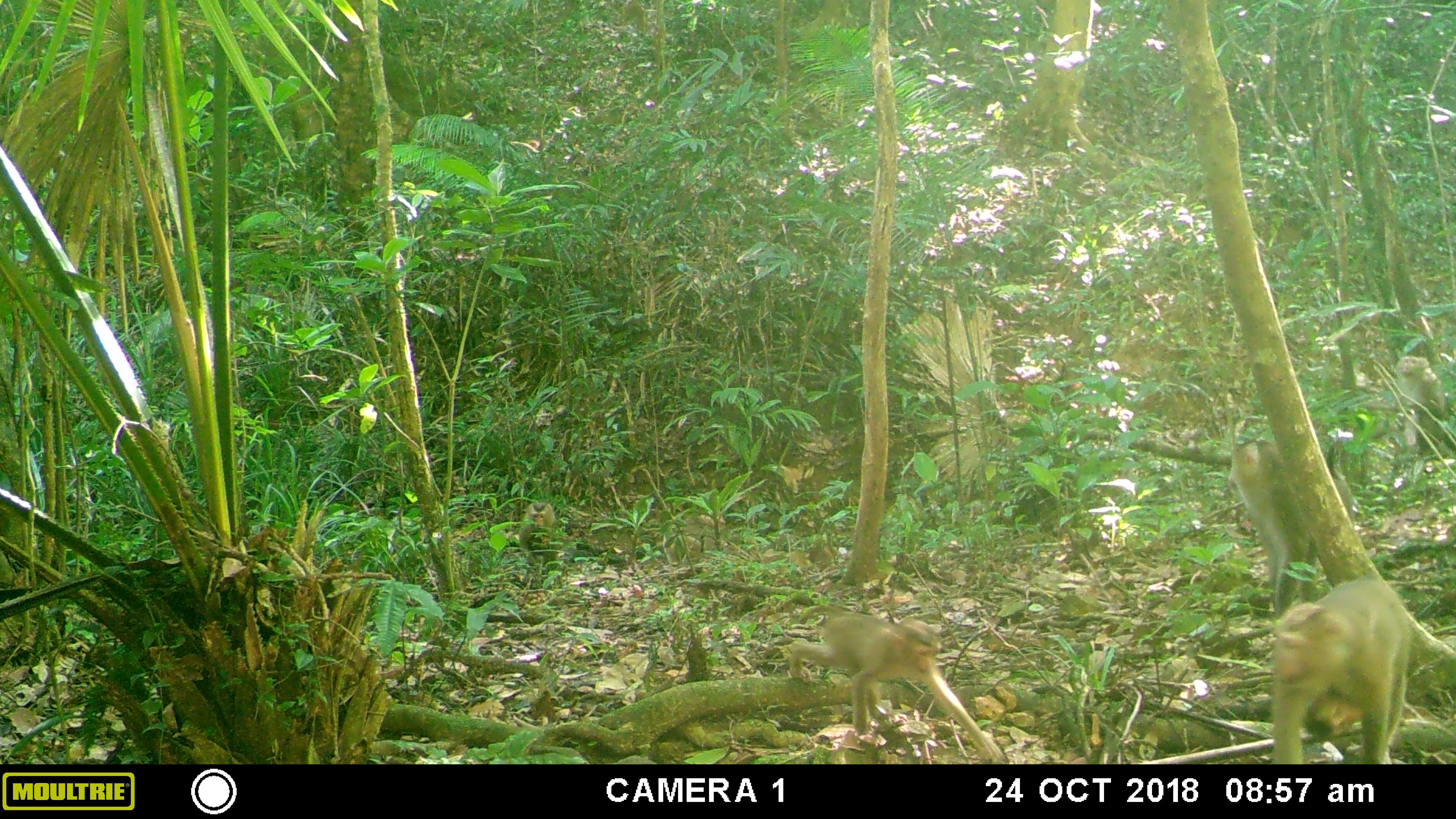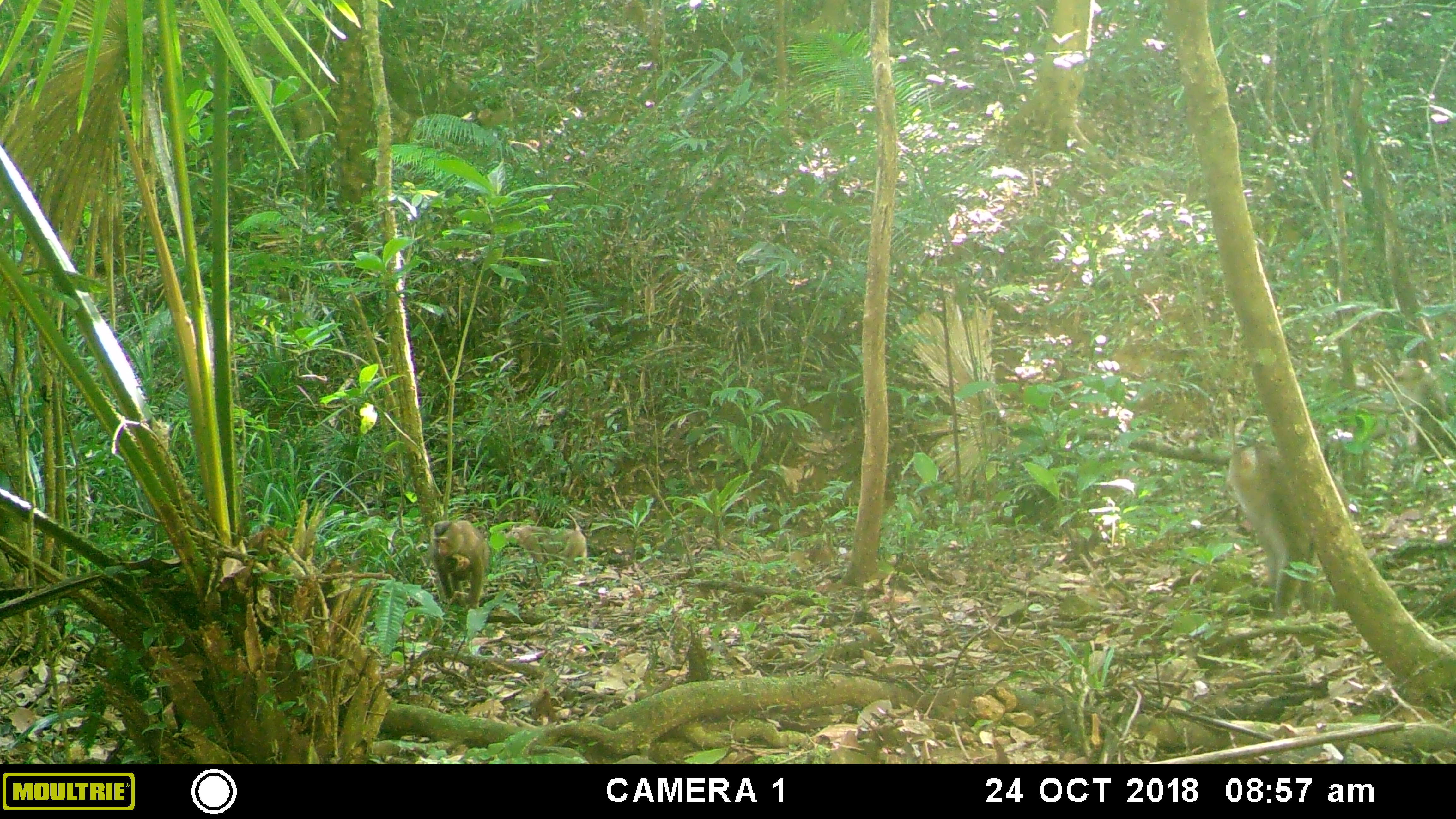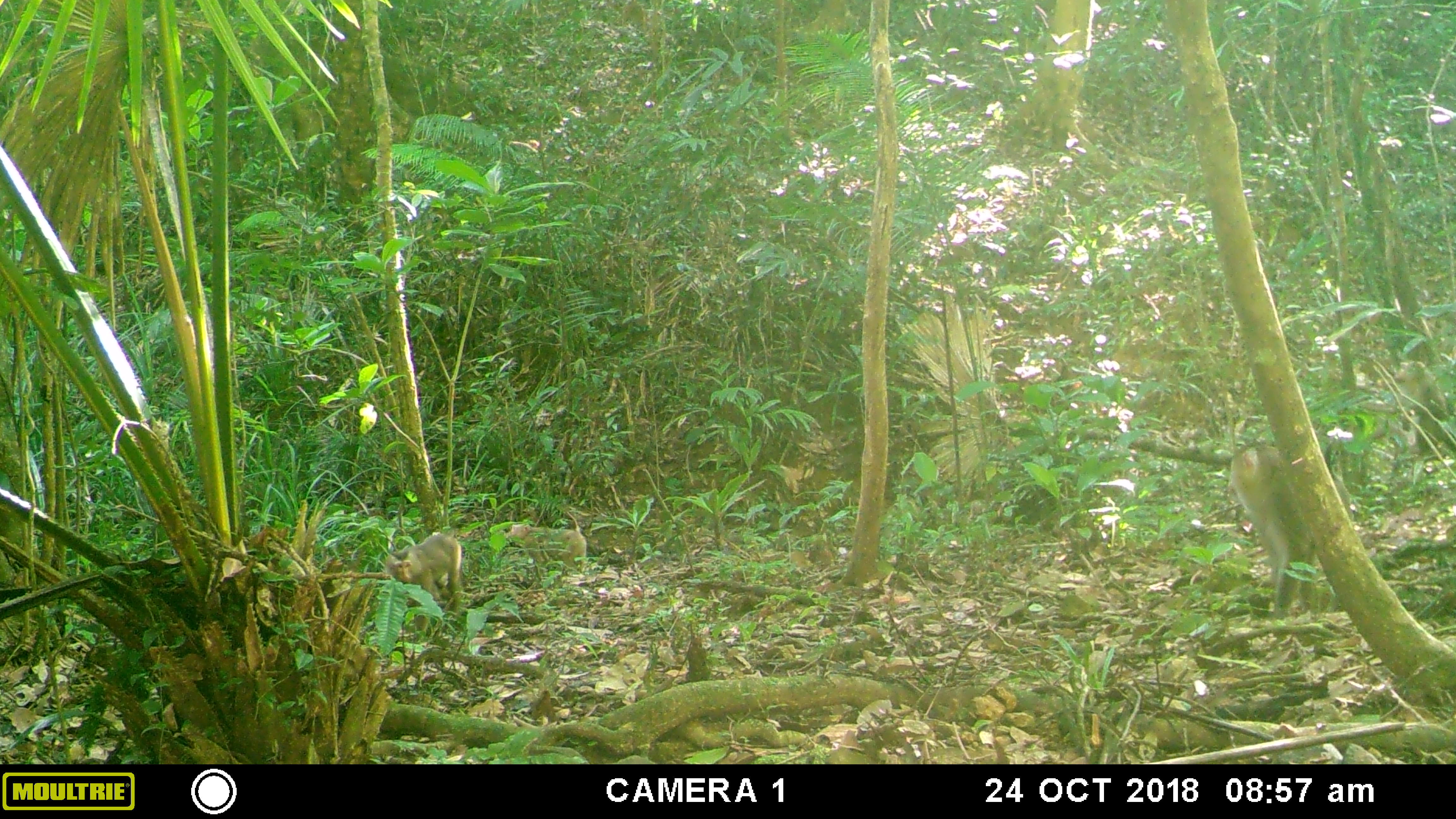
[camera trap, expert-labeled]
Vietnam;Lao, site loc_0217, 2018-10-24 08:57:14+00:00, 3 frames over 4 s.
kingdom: Animalia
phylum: Chordata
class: Mammalia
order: Primates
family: Cercopithecidae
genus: Macaca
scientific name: Macaca nemestrina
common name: pig-tailed macaque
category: pig tailed macaque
Pig tailed macaque (pig-tailed macaque) (Macaca nemestrina). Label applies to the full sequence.